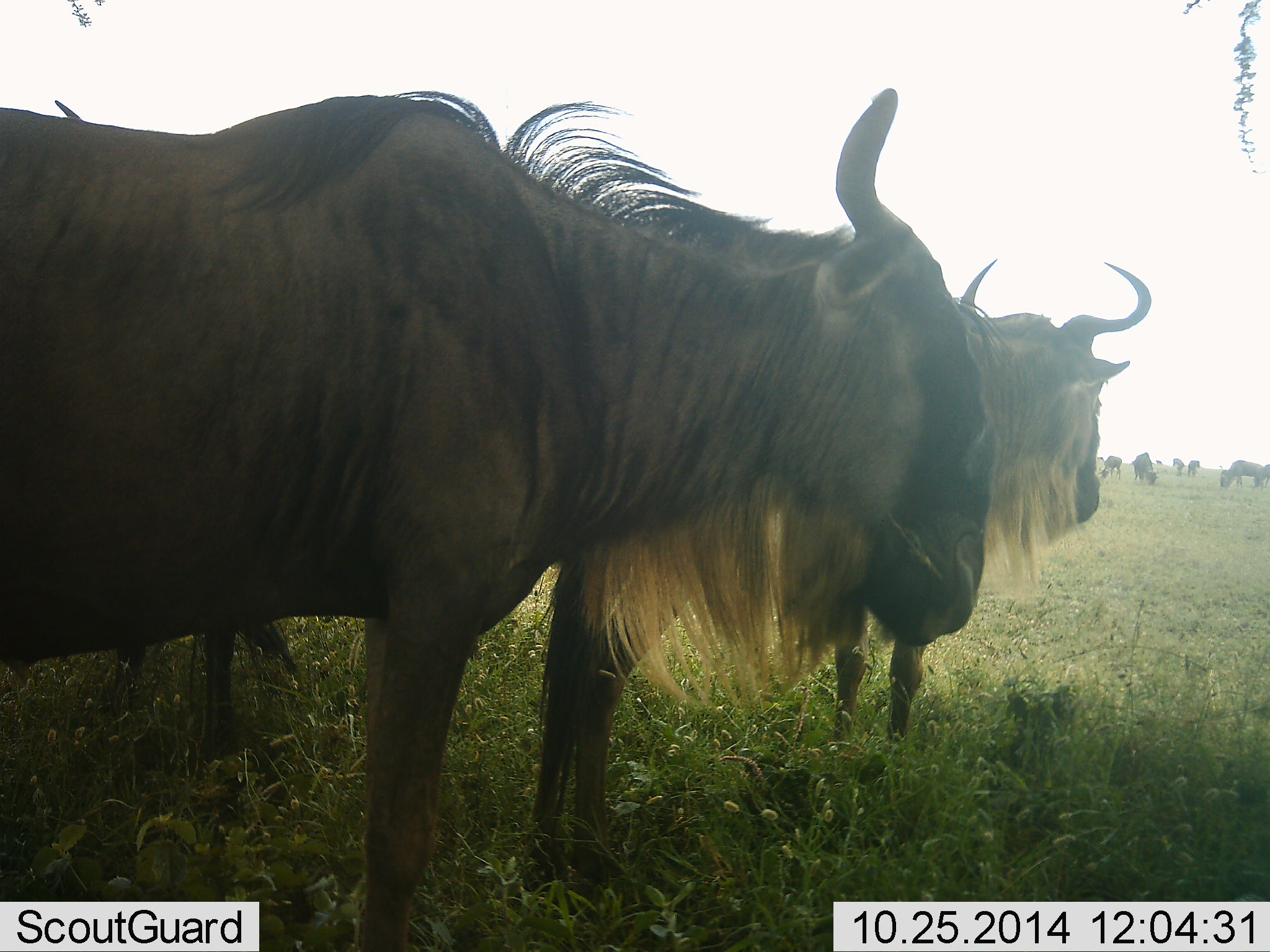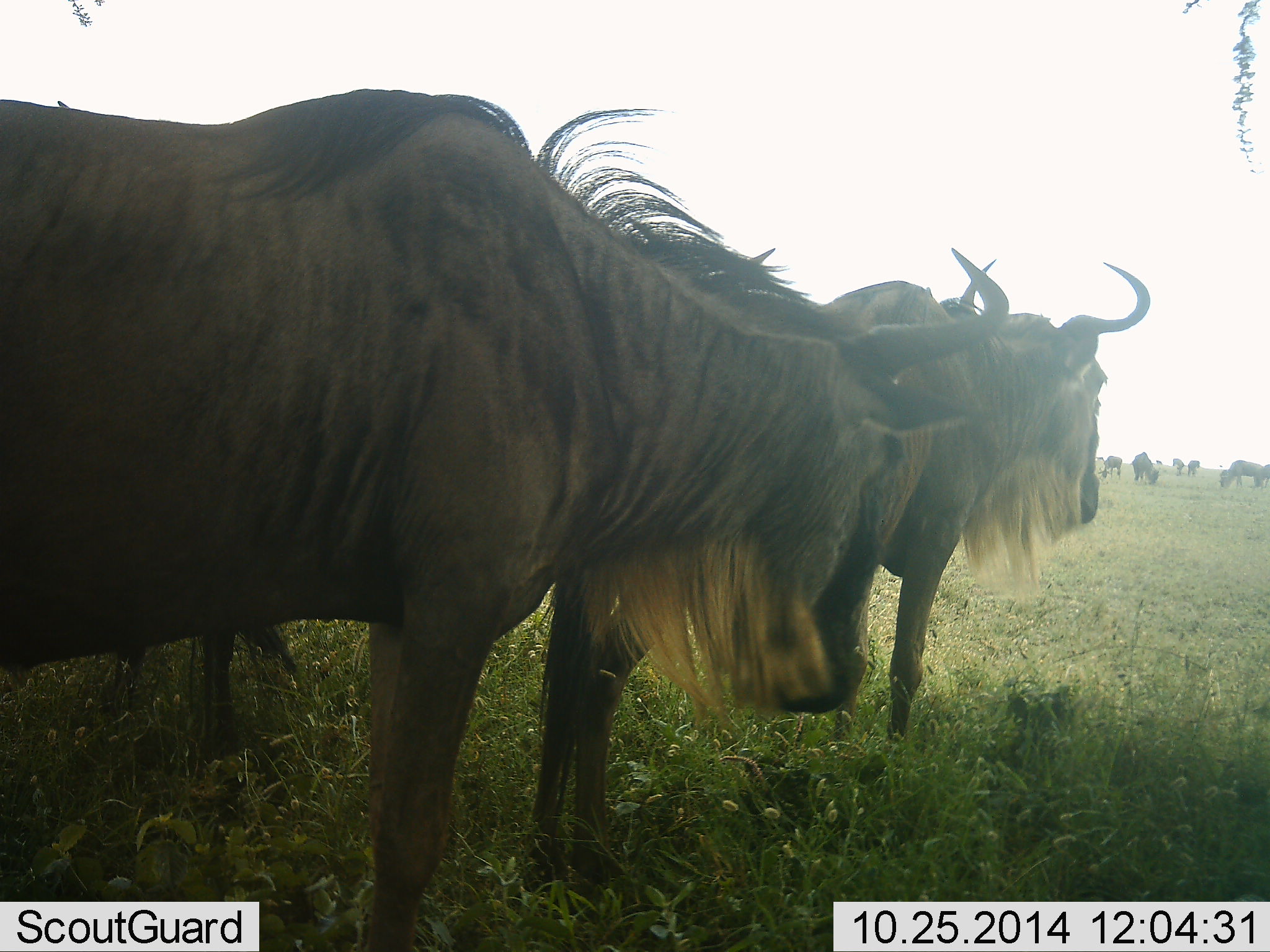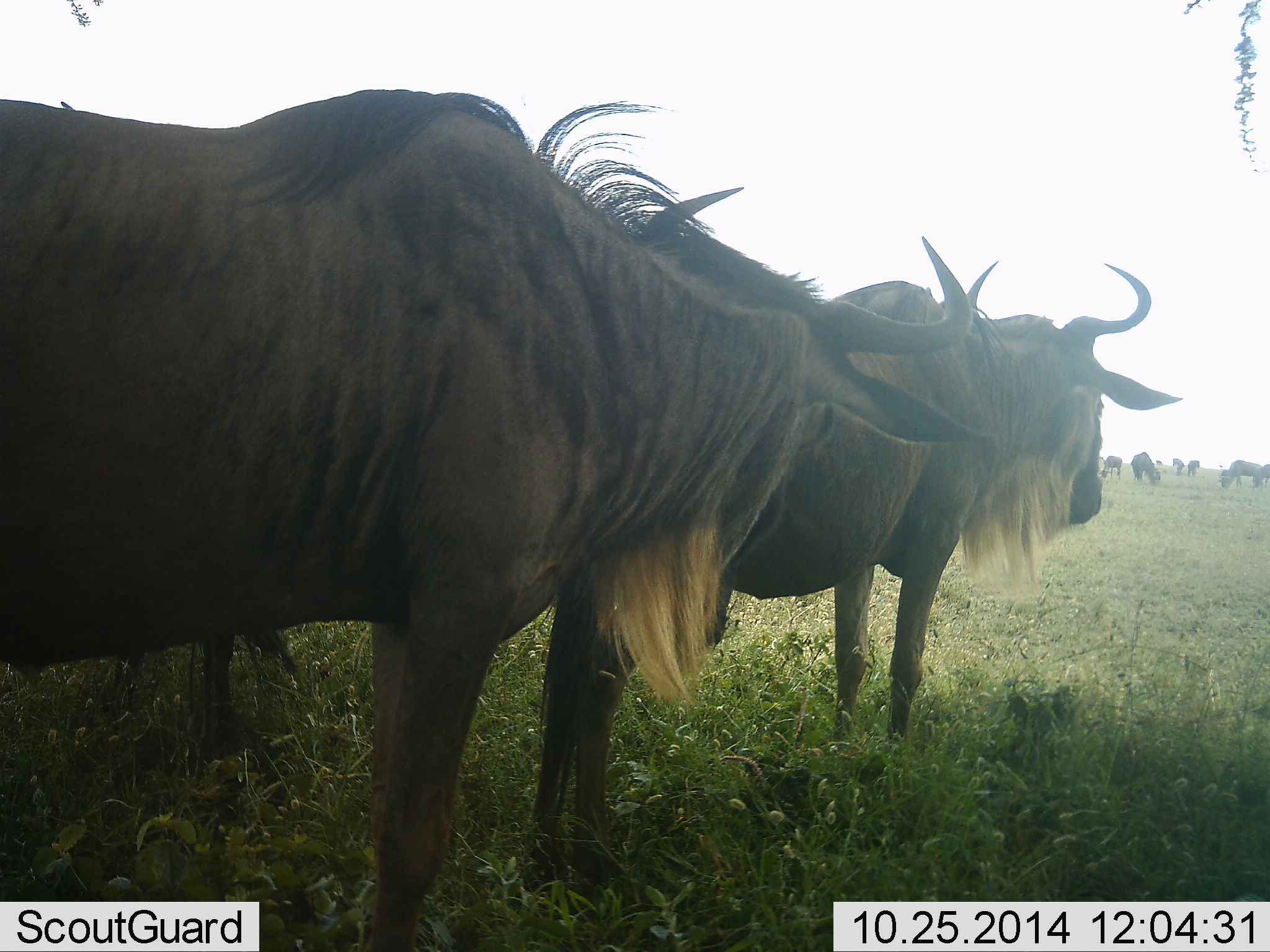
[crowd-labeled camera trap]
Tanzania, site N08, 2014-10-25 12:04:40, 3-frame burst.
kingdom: Animalia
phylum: Chordata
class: Mammalia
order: Artiodactyla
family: Bovidae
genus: Connochaetes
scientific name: Connochaetes taurinus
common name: blue wildebeest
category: wildebeest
Wildebeest (blue wildebeest) (Connochaetes taurinus), count 9. Behavior (volunteer vote fractions): standing 100%, resting 0%, moving 0%, interacting 0%. Young present (vote fraction): 0%. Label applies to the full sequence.